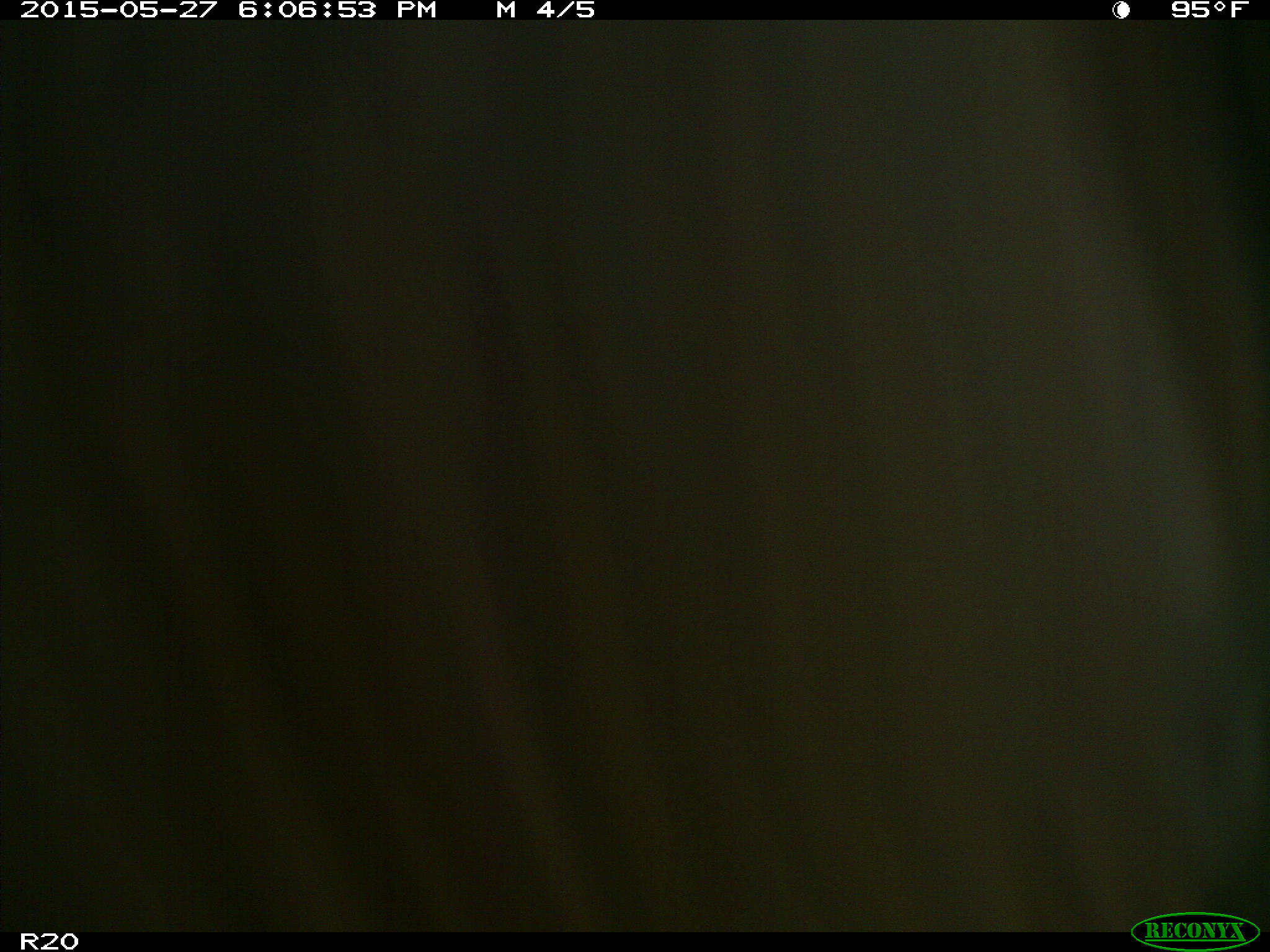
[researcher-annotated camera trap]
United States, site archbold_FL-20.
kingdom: Animalia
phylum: Chordata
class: Mammalia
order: Artiodactyla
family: Bovidae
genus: Bos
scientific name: Bos taurus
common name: domestic cow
Bos taurus (domestic cow).